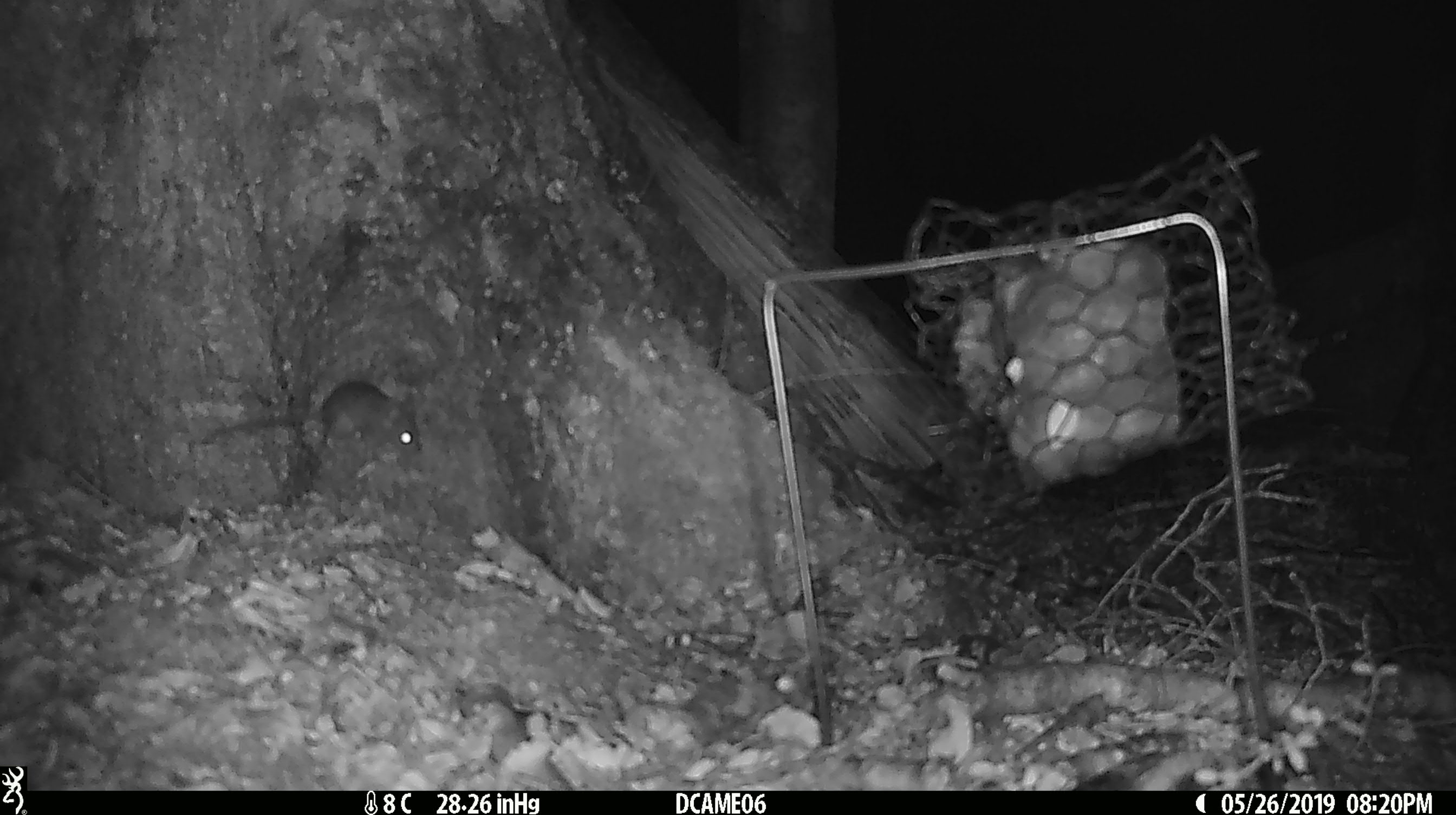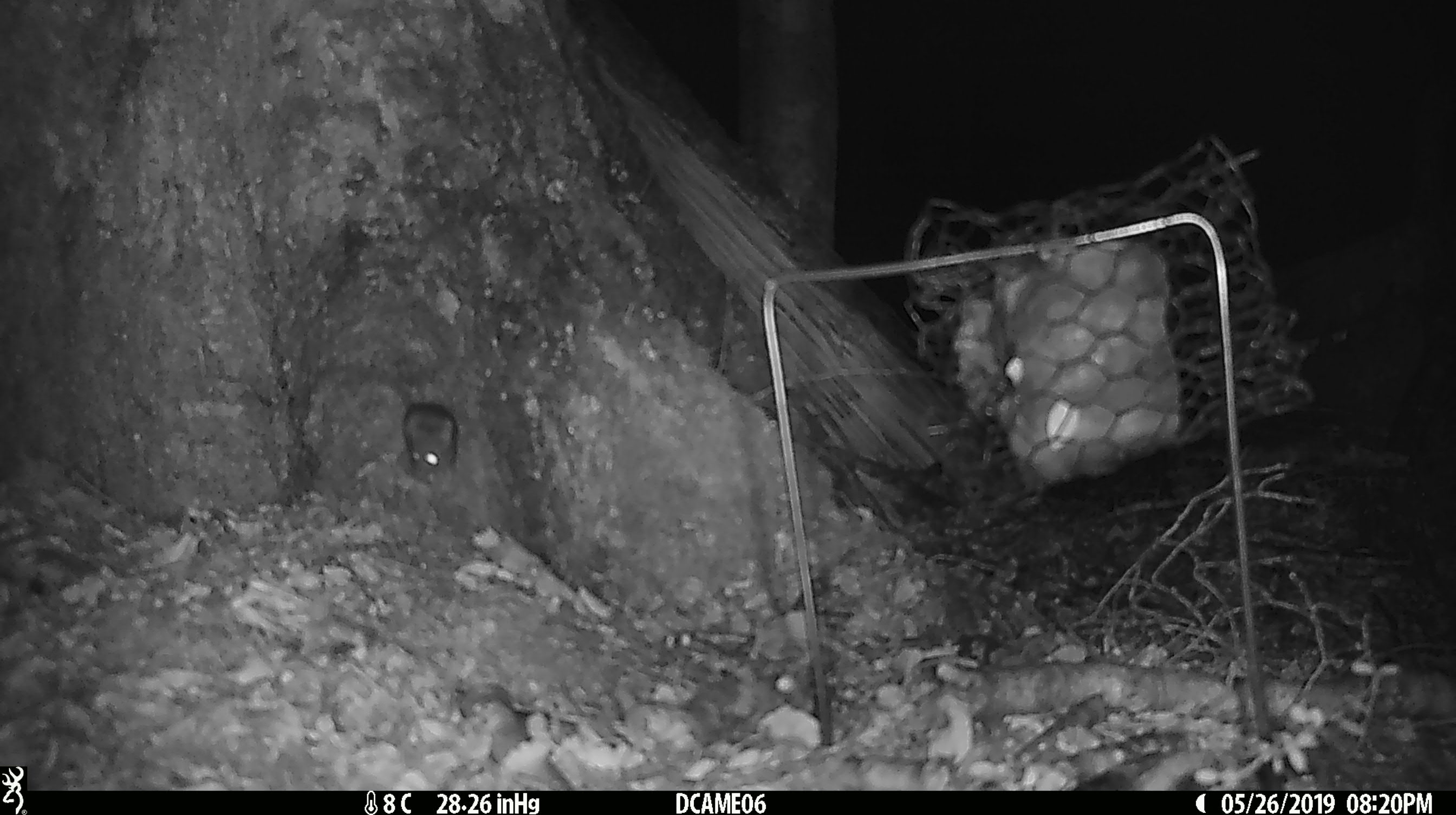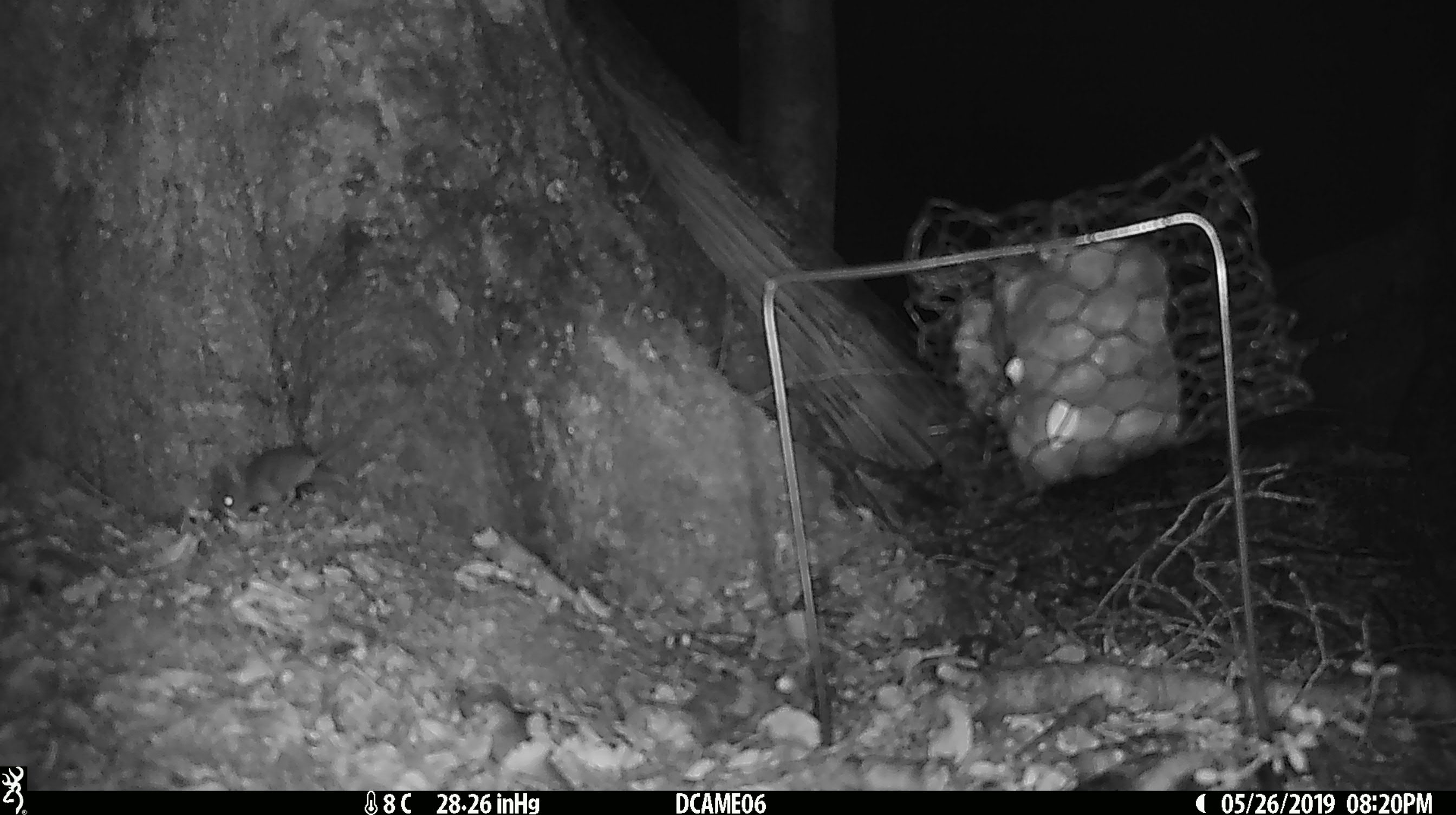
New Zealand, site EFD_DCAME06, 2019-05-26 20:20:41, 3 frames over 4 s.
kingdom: Animalia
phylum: Chordata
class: Mammalia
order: Rodentia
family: Muridae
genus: Mus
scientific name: Mus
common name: mouse